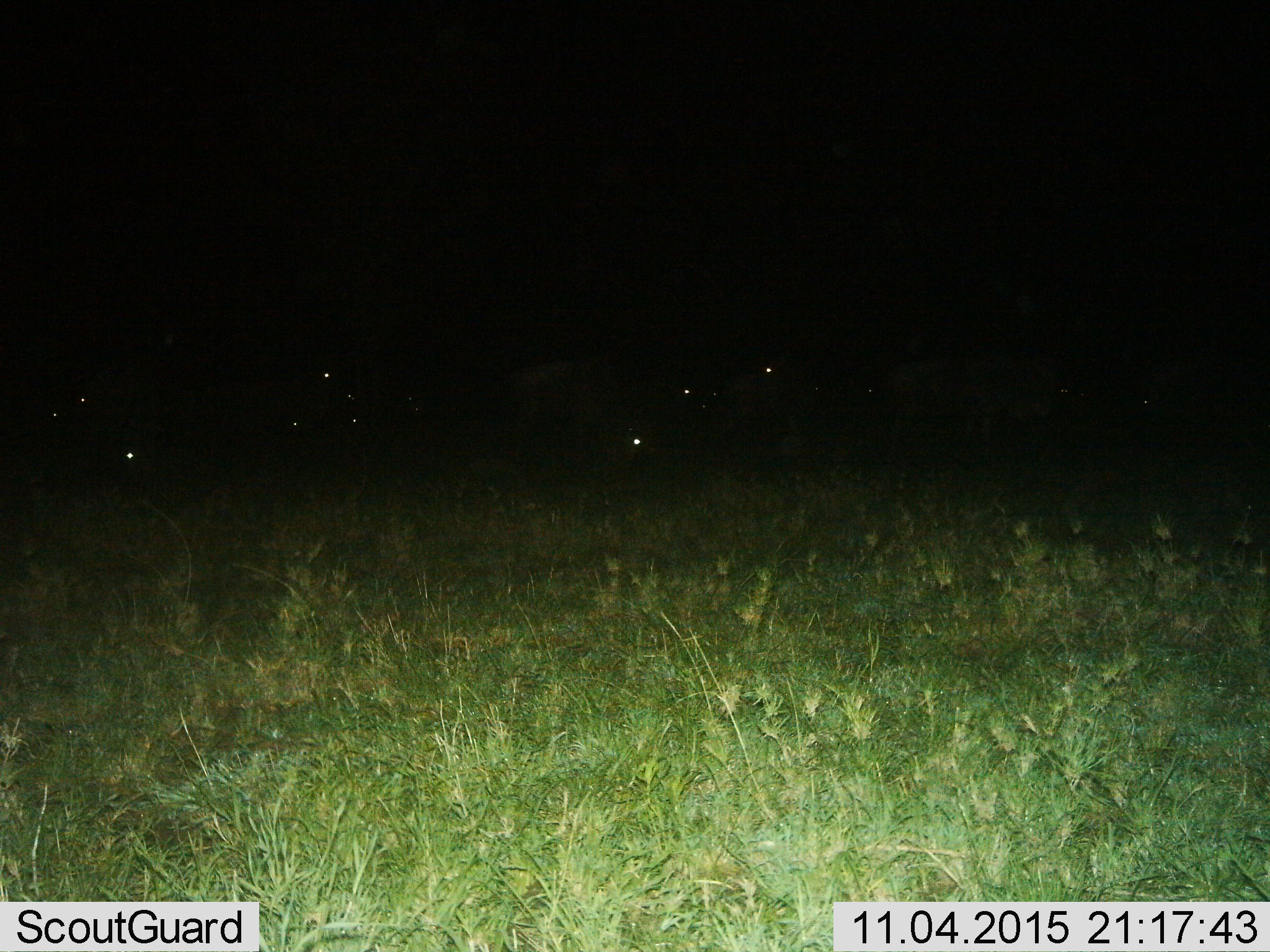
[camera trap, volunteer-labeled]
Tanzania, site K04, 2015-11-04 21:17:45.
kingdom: Animalia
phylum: Chordata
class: Mammalia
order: Artiodactyla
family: Bovidae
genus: Connochaetes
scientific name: Connochaetes taurinus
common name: blue wildebeest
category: wildebeest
Wildebeest (blue wildebeest) (Connochaetes taurinus), count 11-50. Behavior (volunteer vote fractions): standing 80%, resting 40%, moving 40%, interacting 0%. Young present (vote fraction): 0%. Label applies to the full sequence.